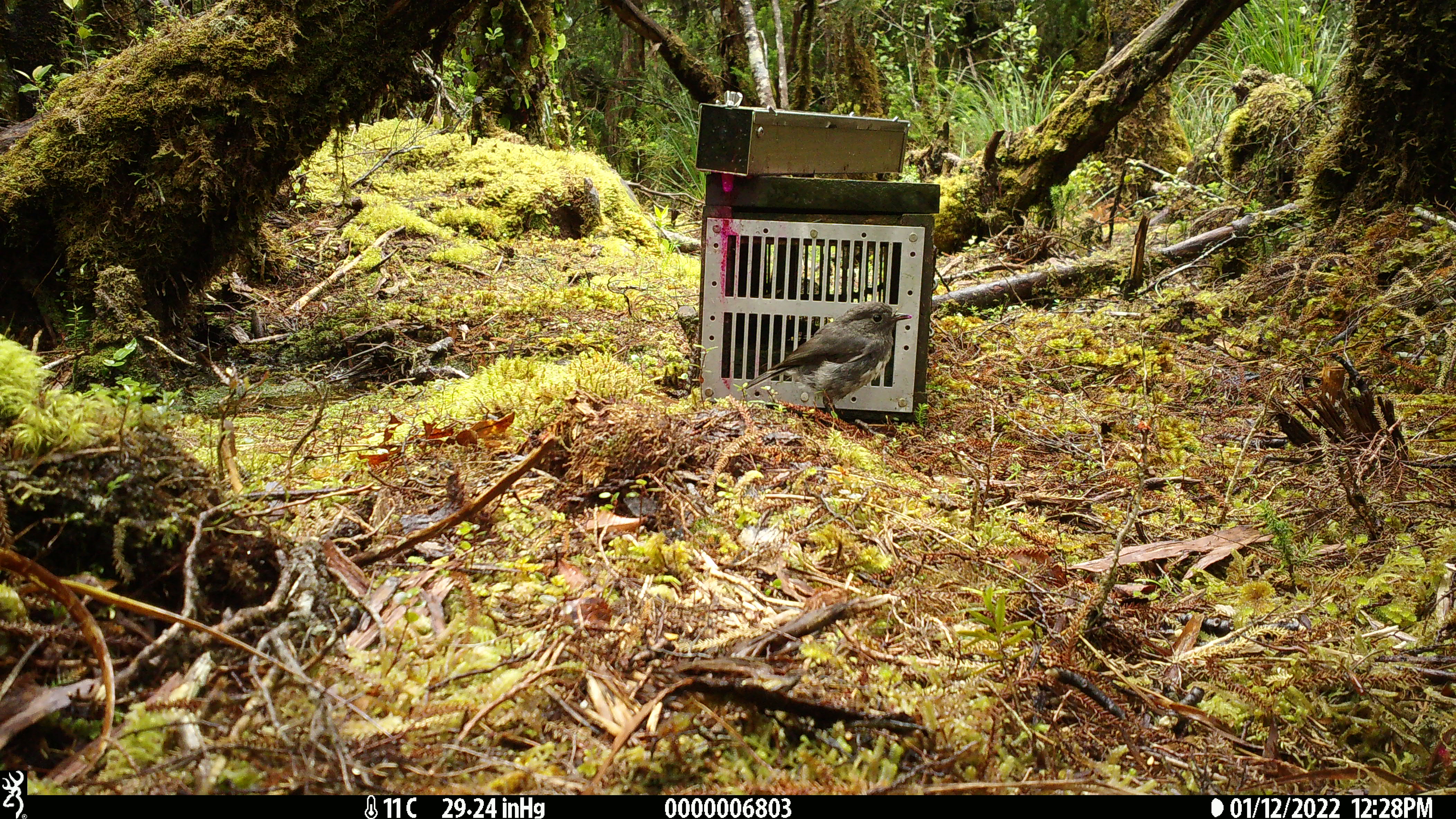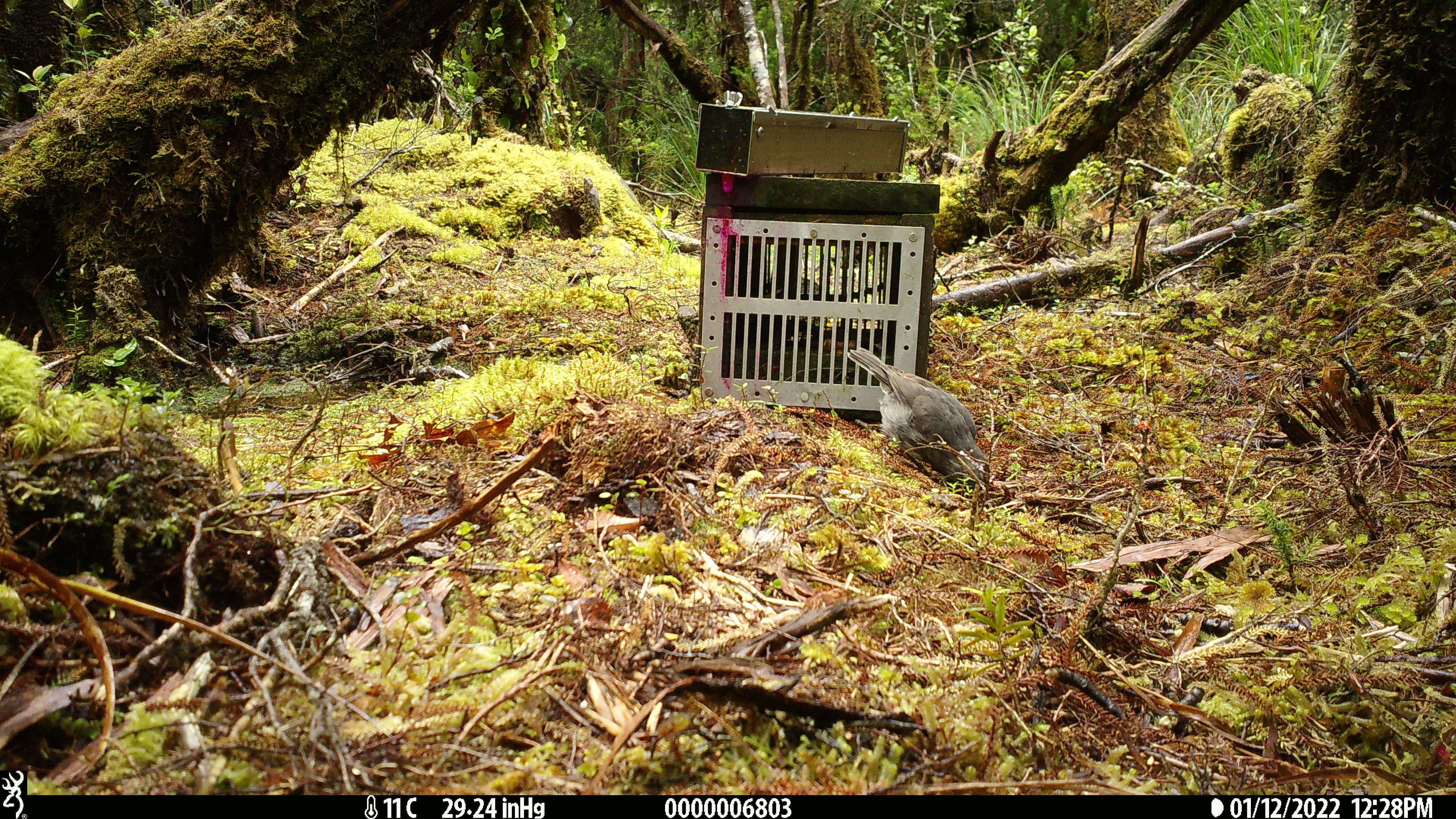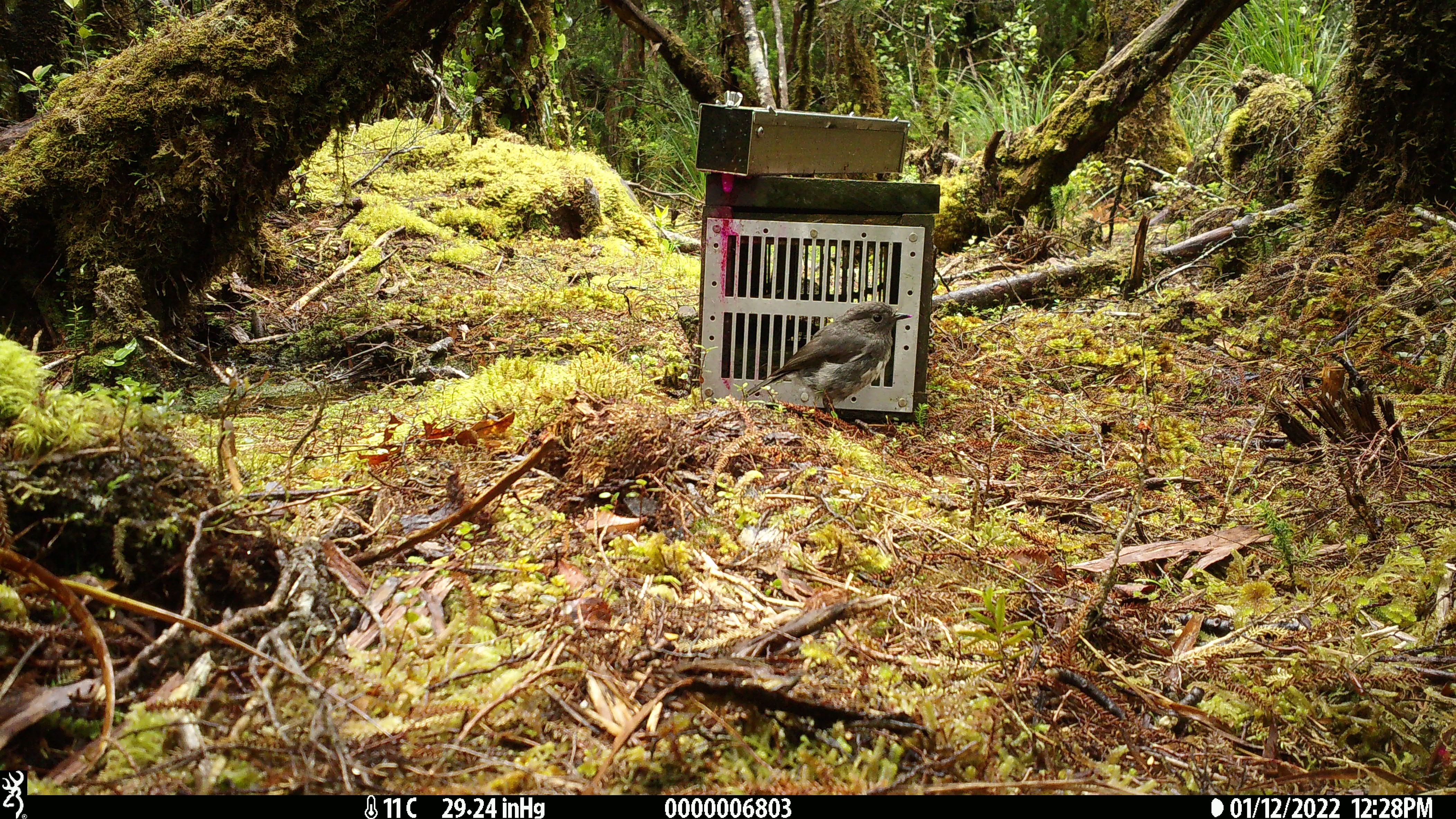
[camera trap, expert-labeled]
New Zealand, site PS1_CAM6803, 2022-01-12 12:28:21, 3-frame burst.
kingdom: Animalia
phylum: Chordata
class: Aves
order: Passeriformes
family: Petroicidae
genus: Petroica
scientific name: Petroica australis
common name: new zealand robin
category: robin